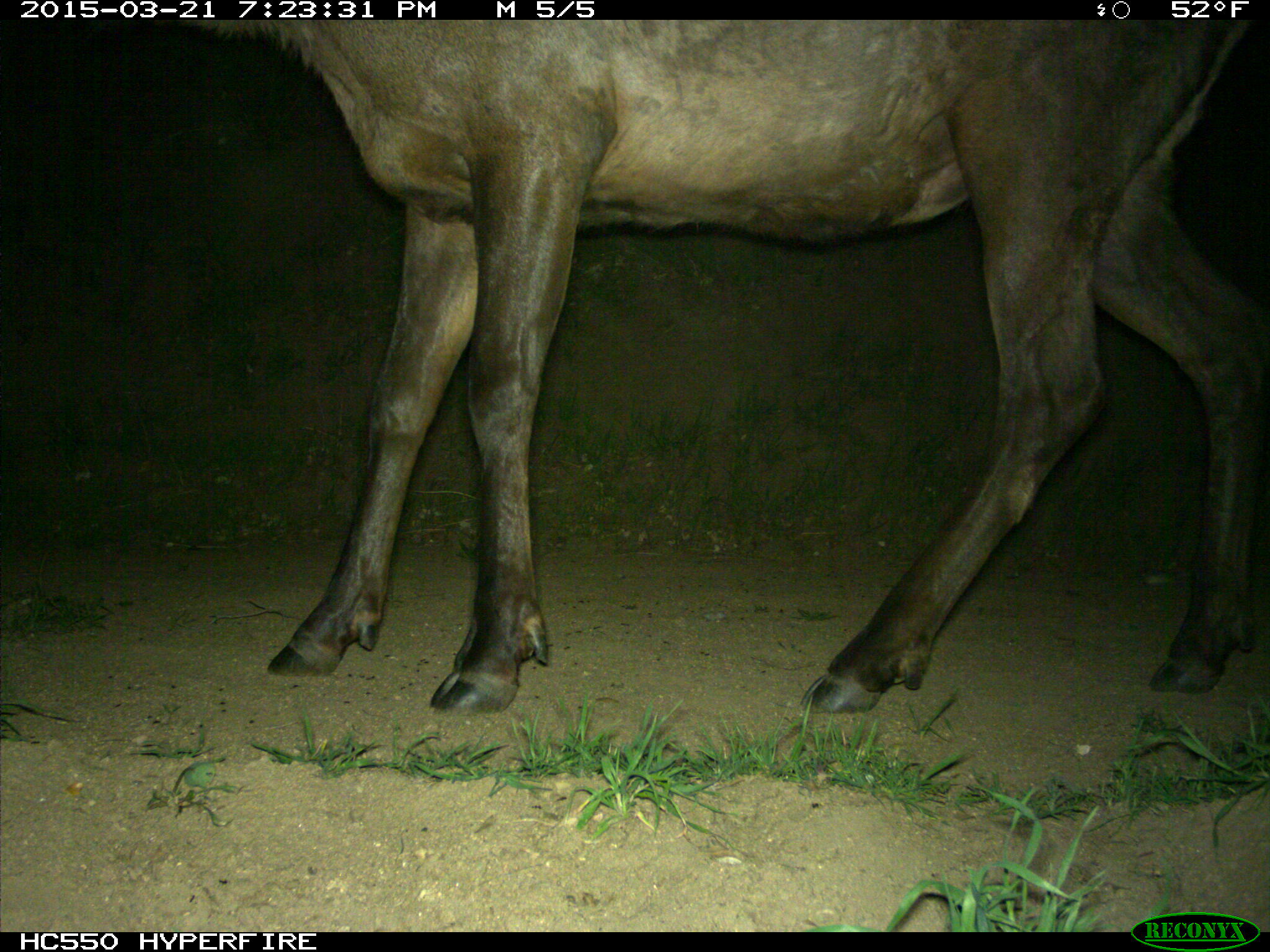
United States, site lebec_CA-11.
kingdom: Animalia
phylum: Chordata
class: Mammalia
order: Artiodactyla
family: Cervidae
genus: Cervus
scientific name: Cervus canadensis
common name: elk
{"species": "Cervus canadensis (elk)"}